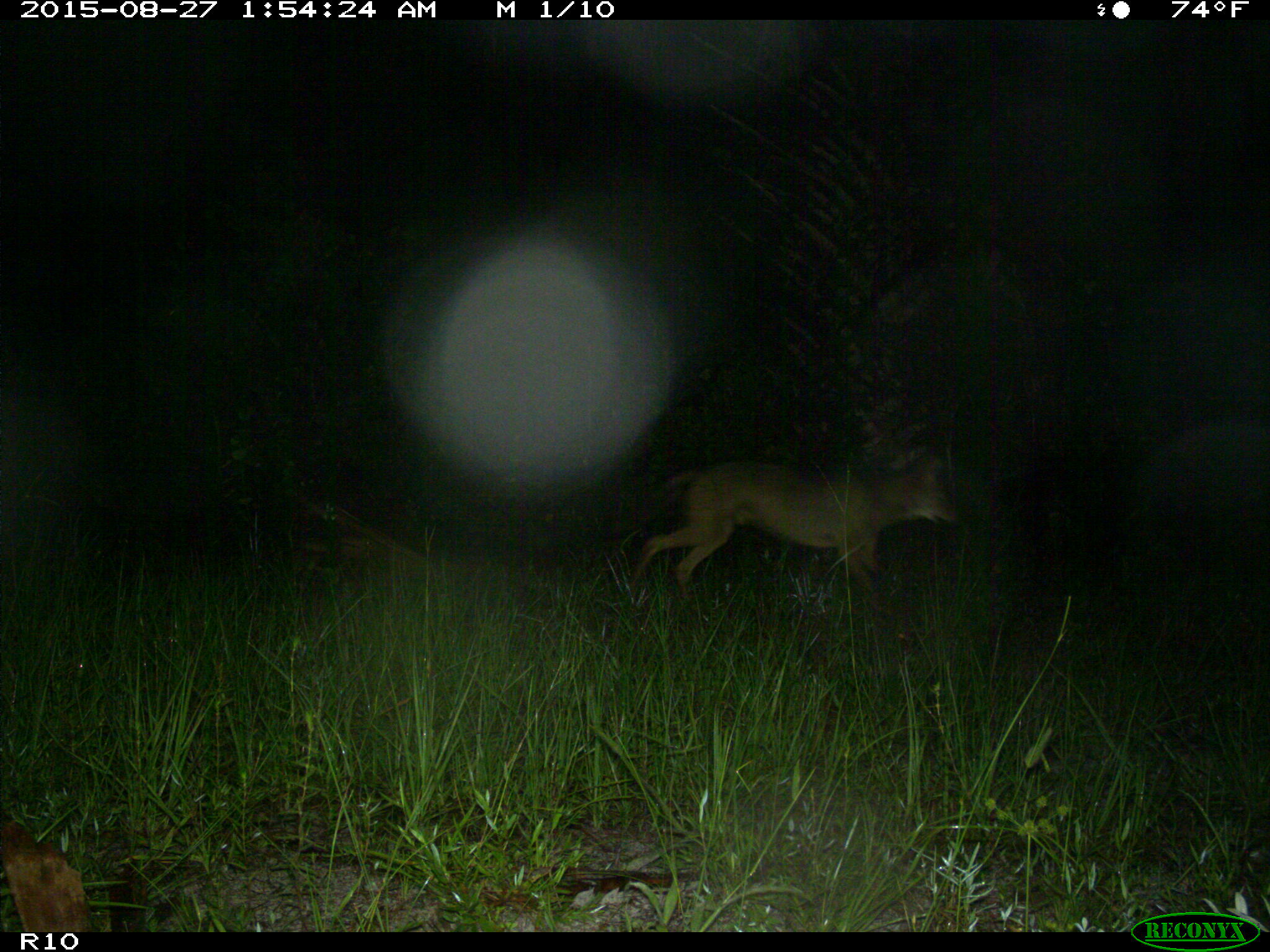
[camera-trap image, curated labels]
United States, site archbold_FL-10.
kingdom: Animalia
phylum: Chordata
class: Mammalia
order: Carnivora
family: Canidae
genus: Canis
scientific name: Canis latrans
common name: coyote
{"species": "Canis latrans (coyote)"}